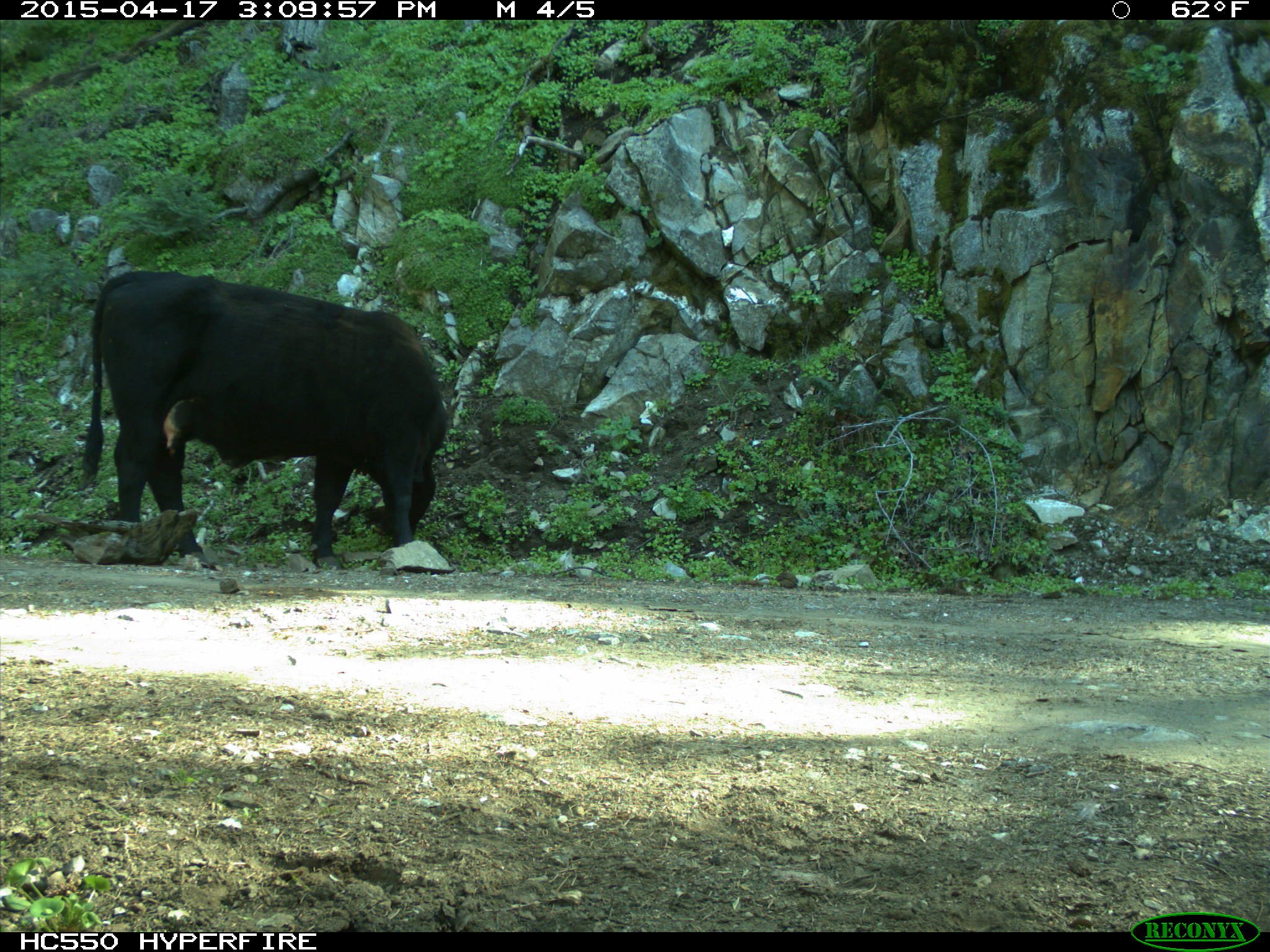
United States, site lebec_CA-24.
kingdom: Animalia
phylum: Chordata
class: Mammalia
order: Artiodactyla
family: Bovidae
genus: Bos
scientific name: Bos taurus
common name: domestic cow